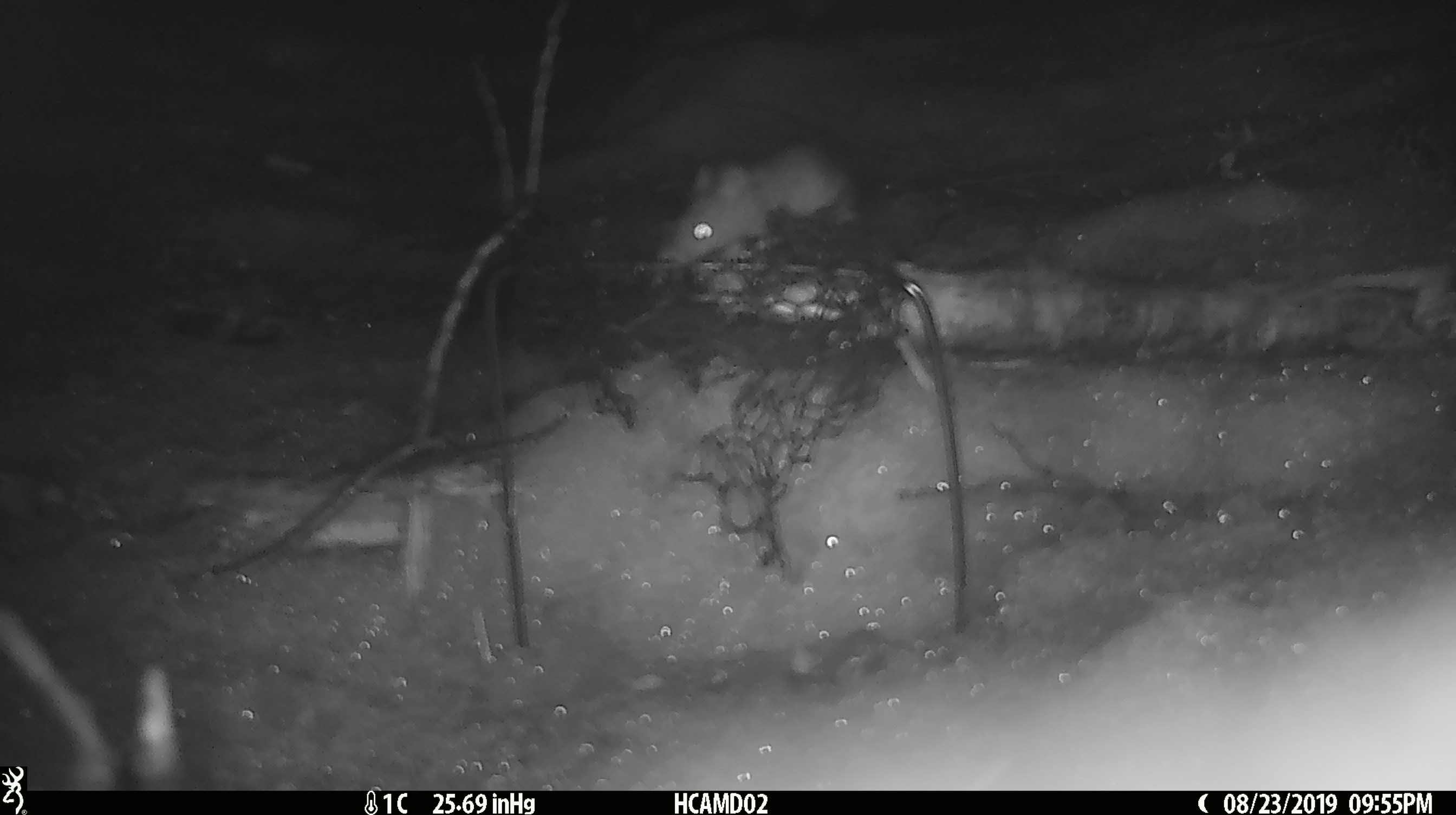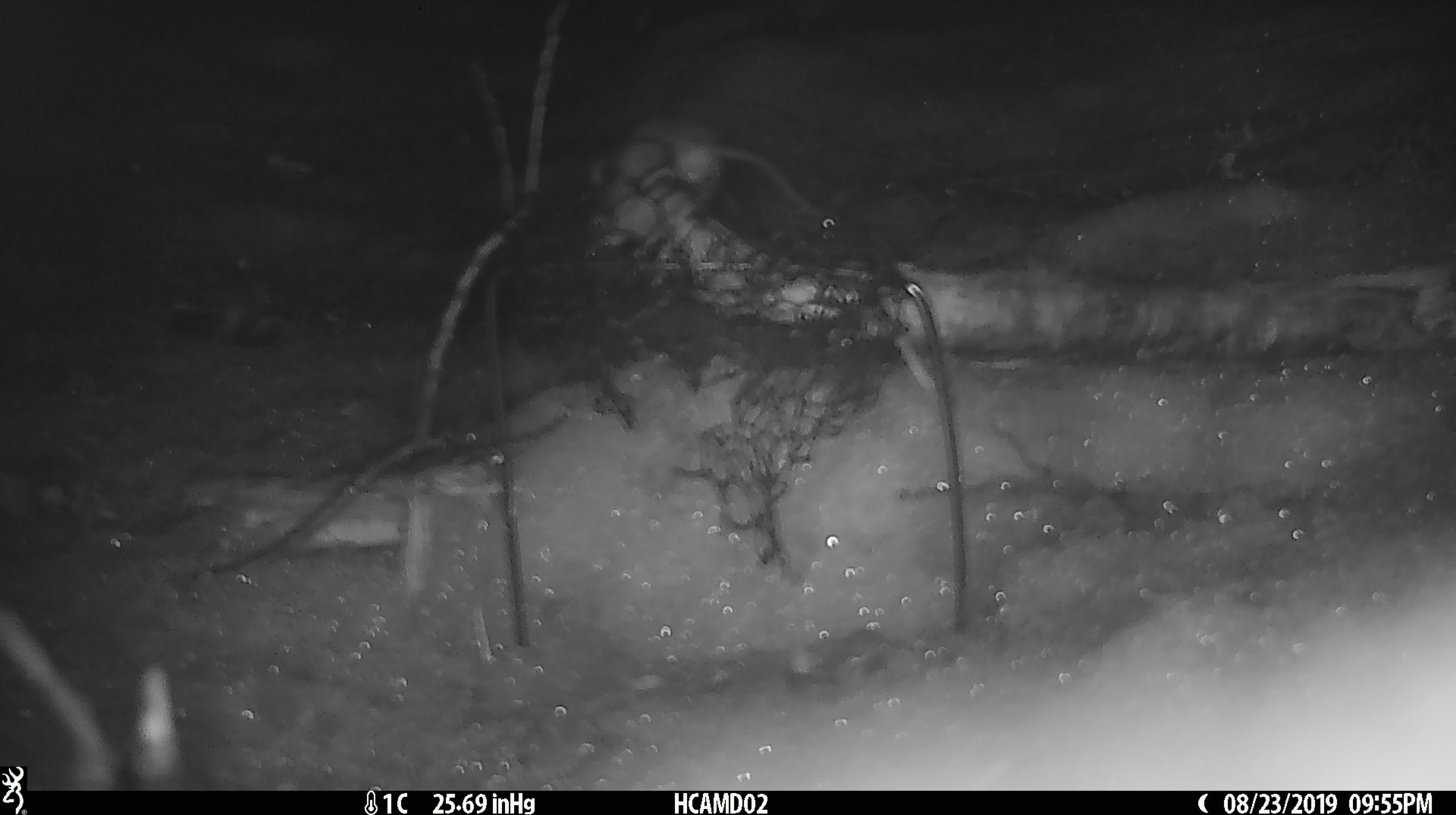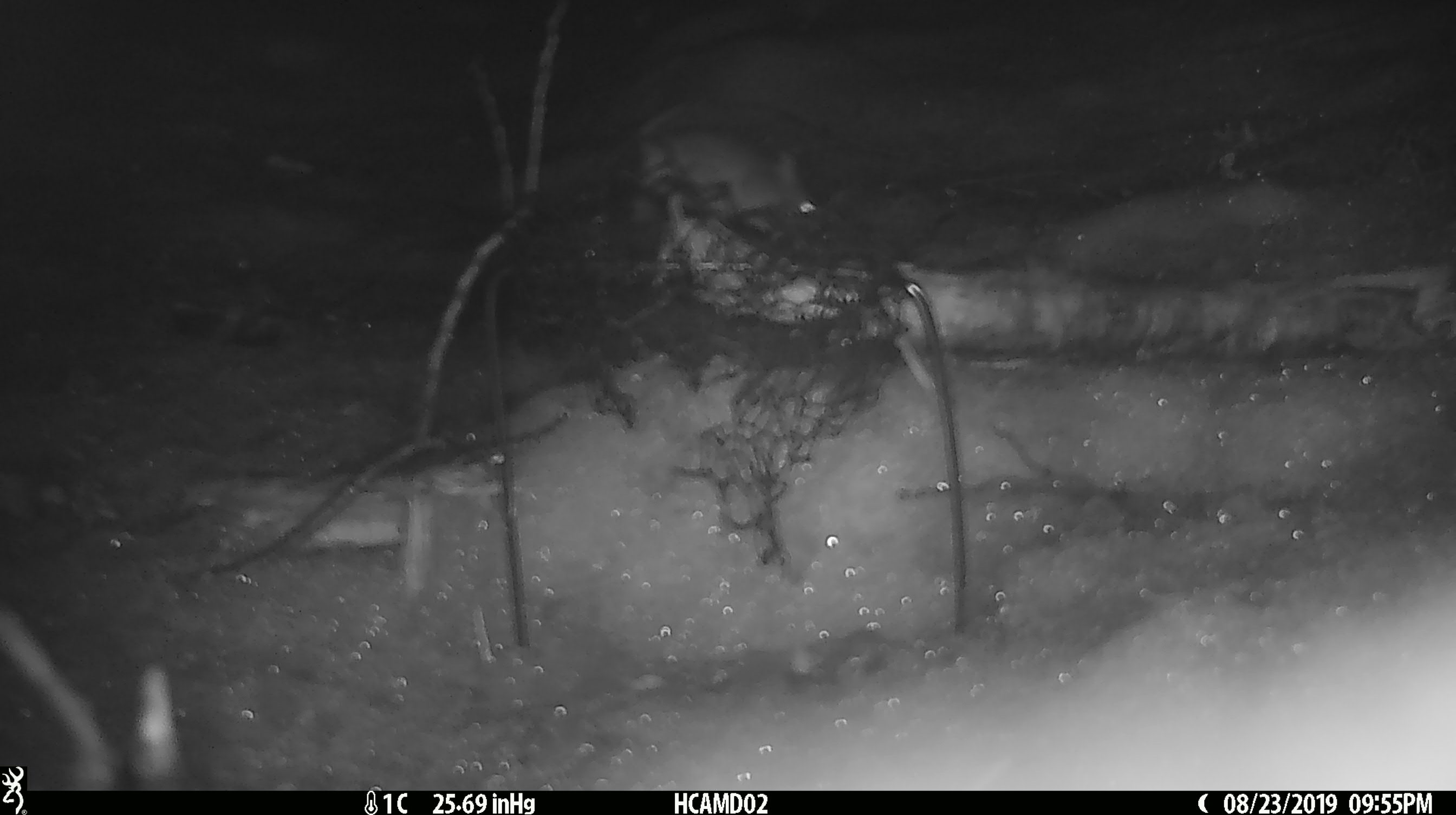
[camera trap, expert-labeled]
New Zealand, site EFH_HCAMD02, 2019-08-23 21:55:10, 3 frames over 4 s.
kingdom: Animalia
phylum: Chordata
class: Mammalia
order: Rodentia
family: Muridae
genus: Mus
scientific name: Mus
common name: mouse